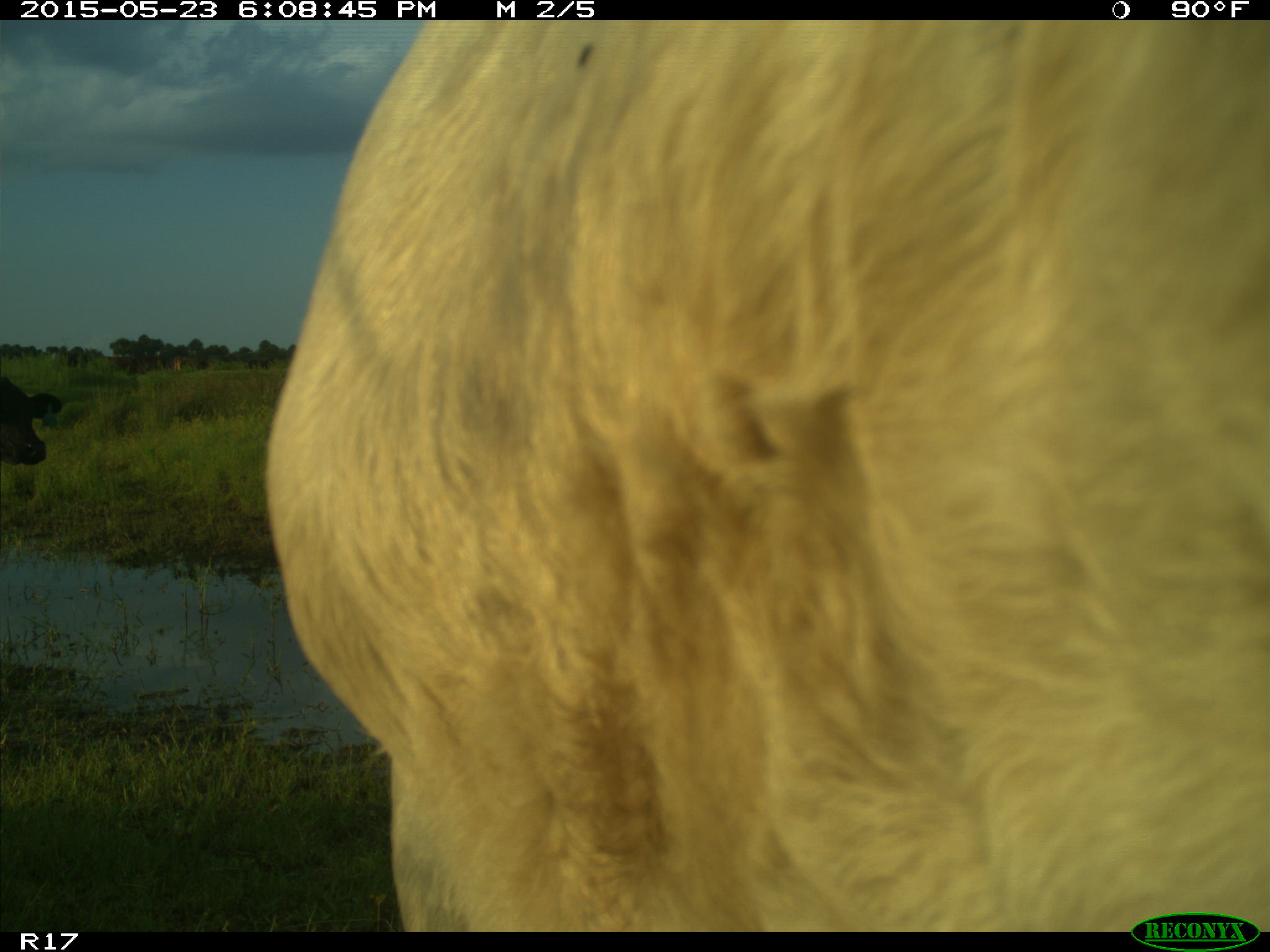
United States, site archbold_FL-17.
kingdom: Animalia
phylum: Chordata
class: Mammalia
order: Artiodactyla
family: Bovidae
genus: Bos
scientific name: Bos taurus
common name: domestic cow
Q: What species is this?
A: Bos taurus (domestic cow).